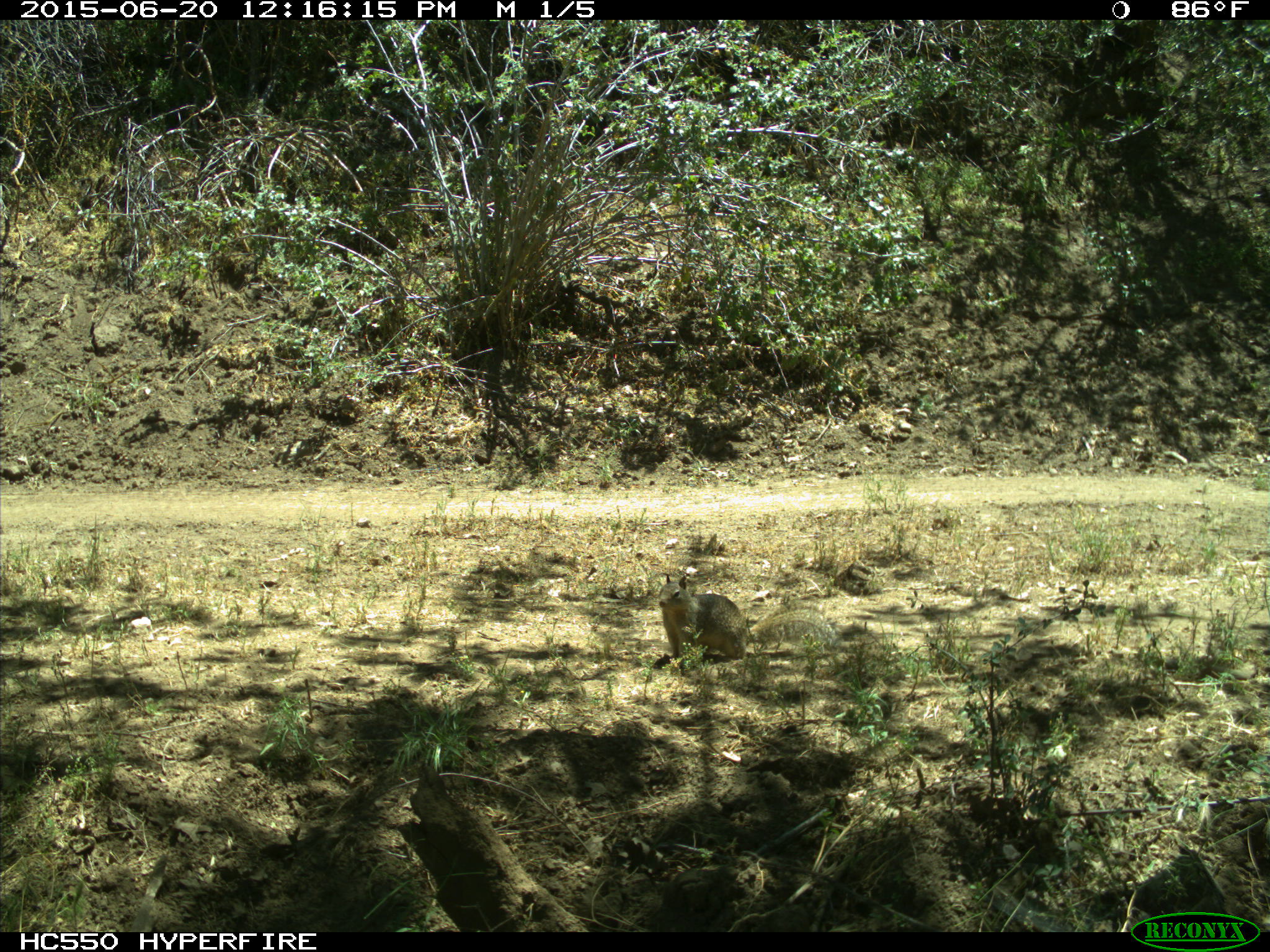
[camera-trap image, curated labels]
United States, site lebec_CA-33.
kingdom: Animalia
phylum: Chordata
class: Mammalia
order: Rodentia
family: Sciuridae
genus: Otospermophilus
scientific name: Otospermophilus beecheyi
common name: california ground squirrel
Otospermophilus beecheyi (california ground squirrel).